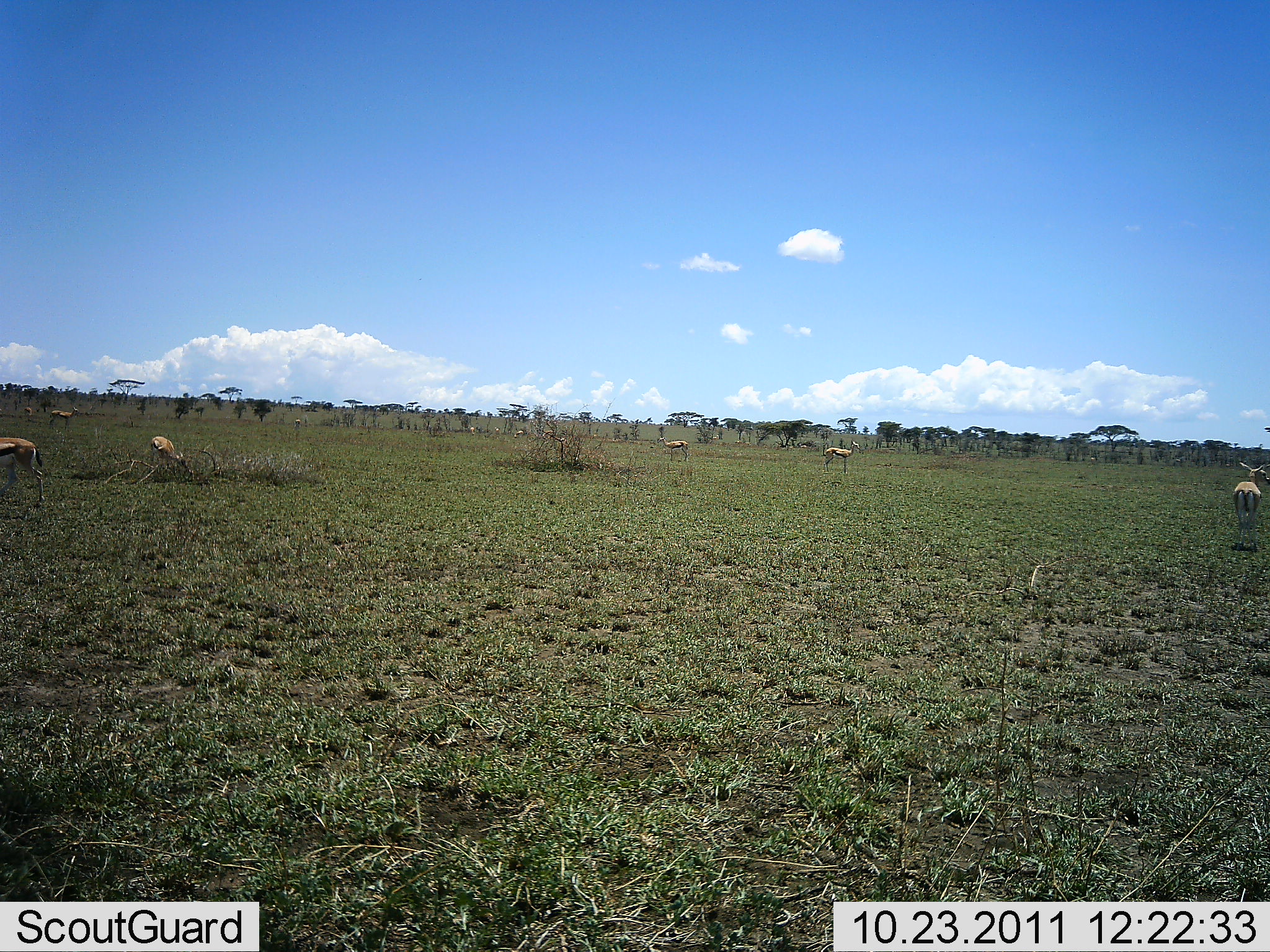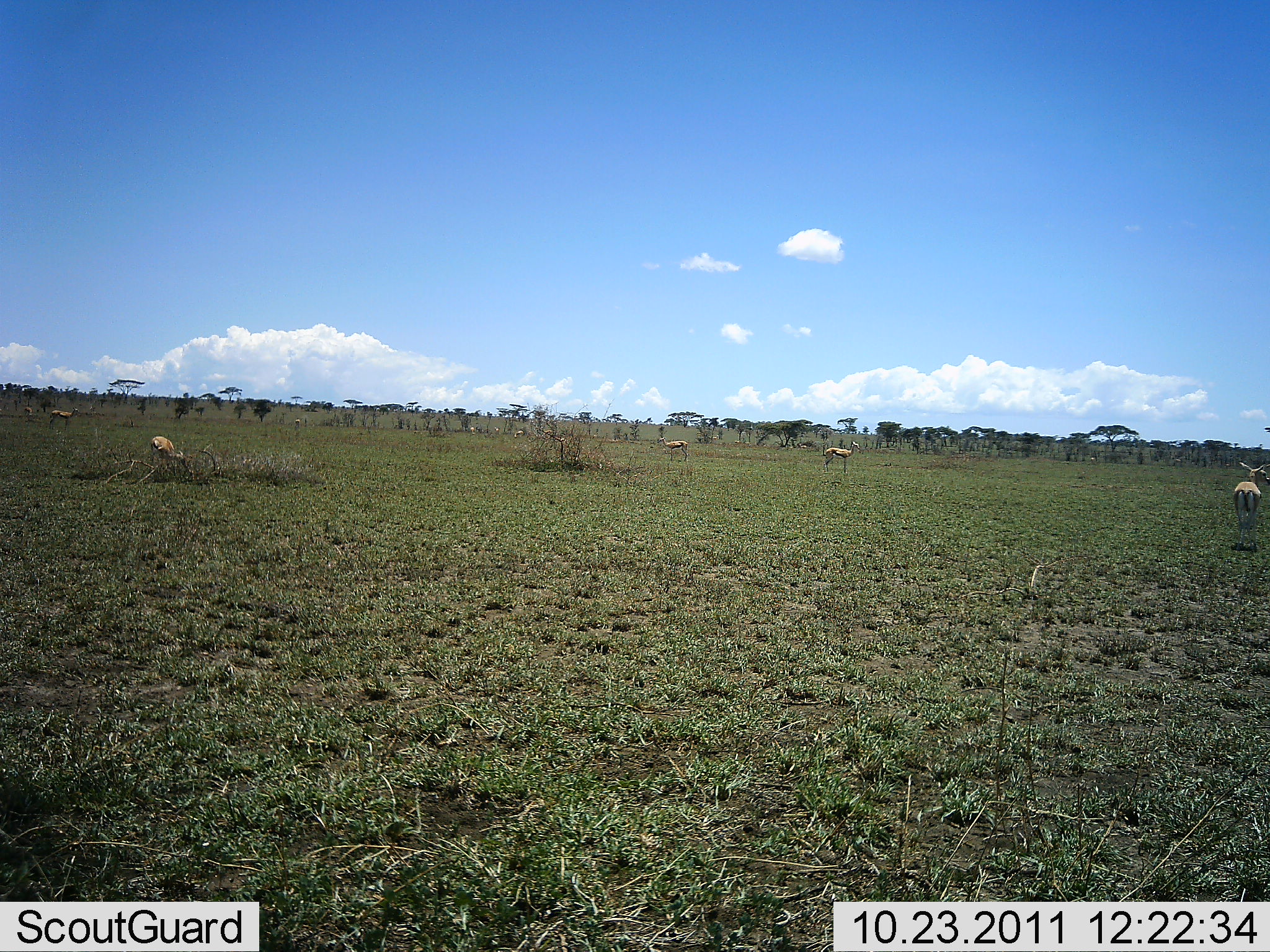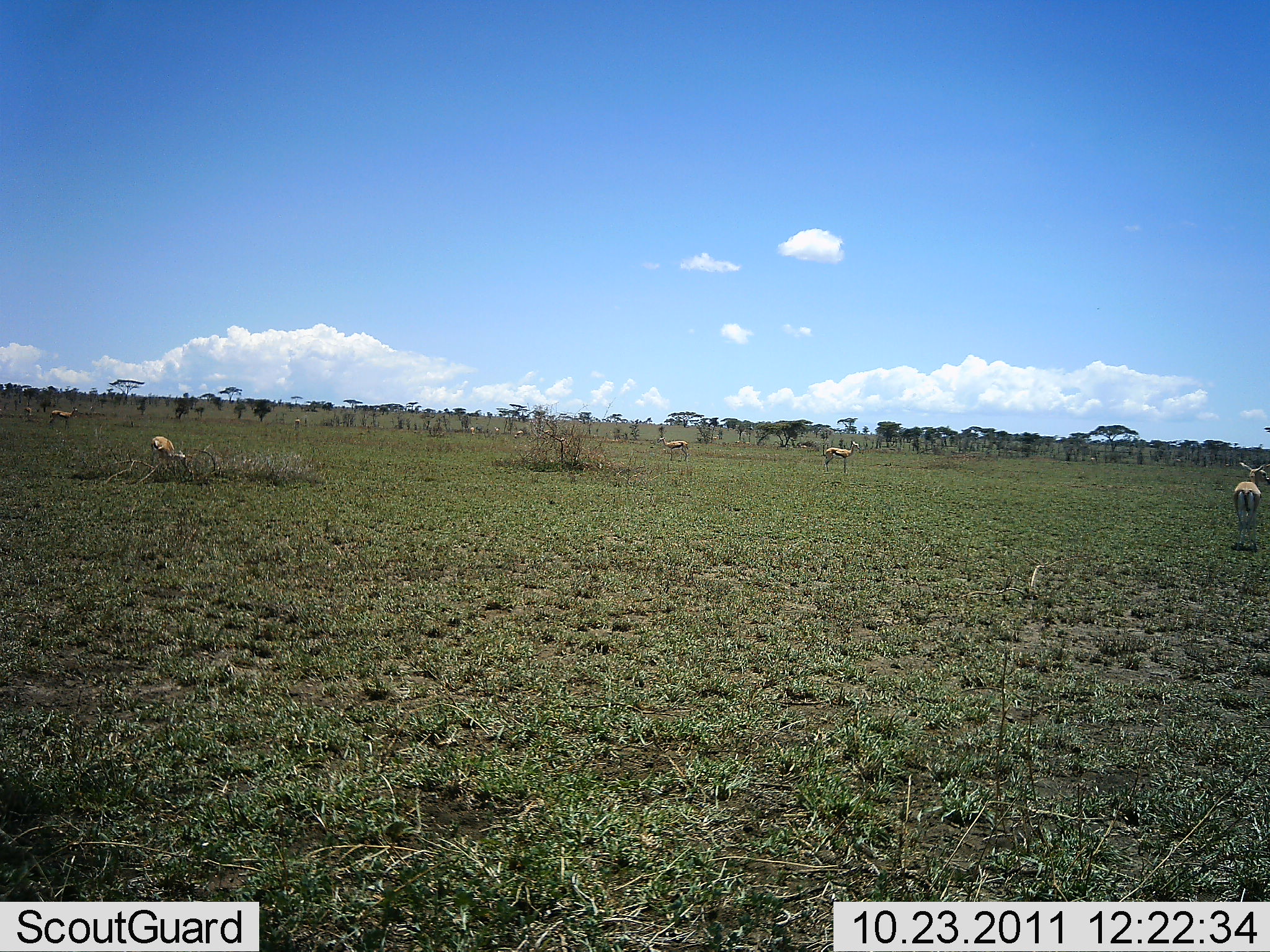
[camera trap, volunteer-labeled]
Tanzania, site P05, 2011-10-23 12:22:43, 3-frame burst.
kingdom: Animalia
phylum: Chordata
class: Mammalia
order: Artiodactyla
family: Bovidae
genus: Eudorcas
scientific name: Eudorcas thomsonii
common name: thomson's gazelle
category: gazellethomsons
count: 6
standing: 64%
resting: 0%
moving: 36%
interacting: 0%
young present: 0%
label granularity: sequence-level